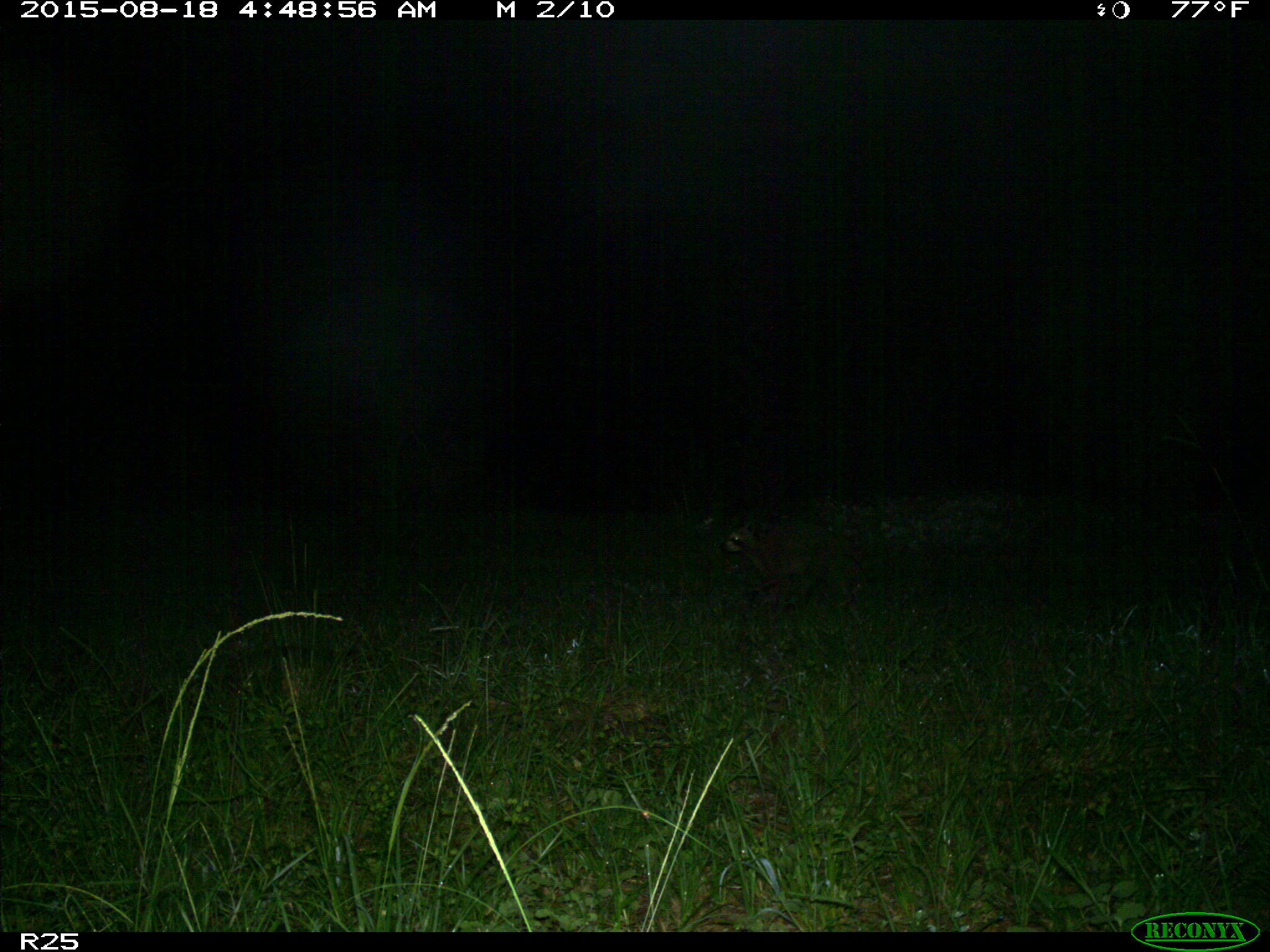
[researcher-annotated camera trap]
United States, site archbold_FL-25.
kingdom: Animalia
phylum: Chordata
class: Mammalia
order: Carnivora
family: Procyonidae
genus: Procyon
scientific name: Procyon lotor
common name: common raccoon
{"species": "Procyon lotor (common raccoon)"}